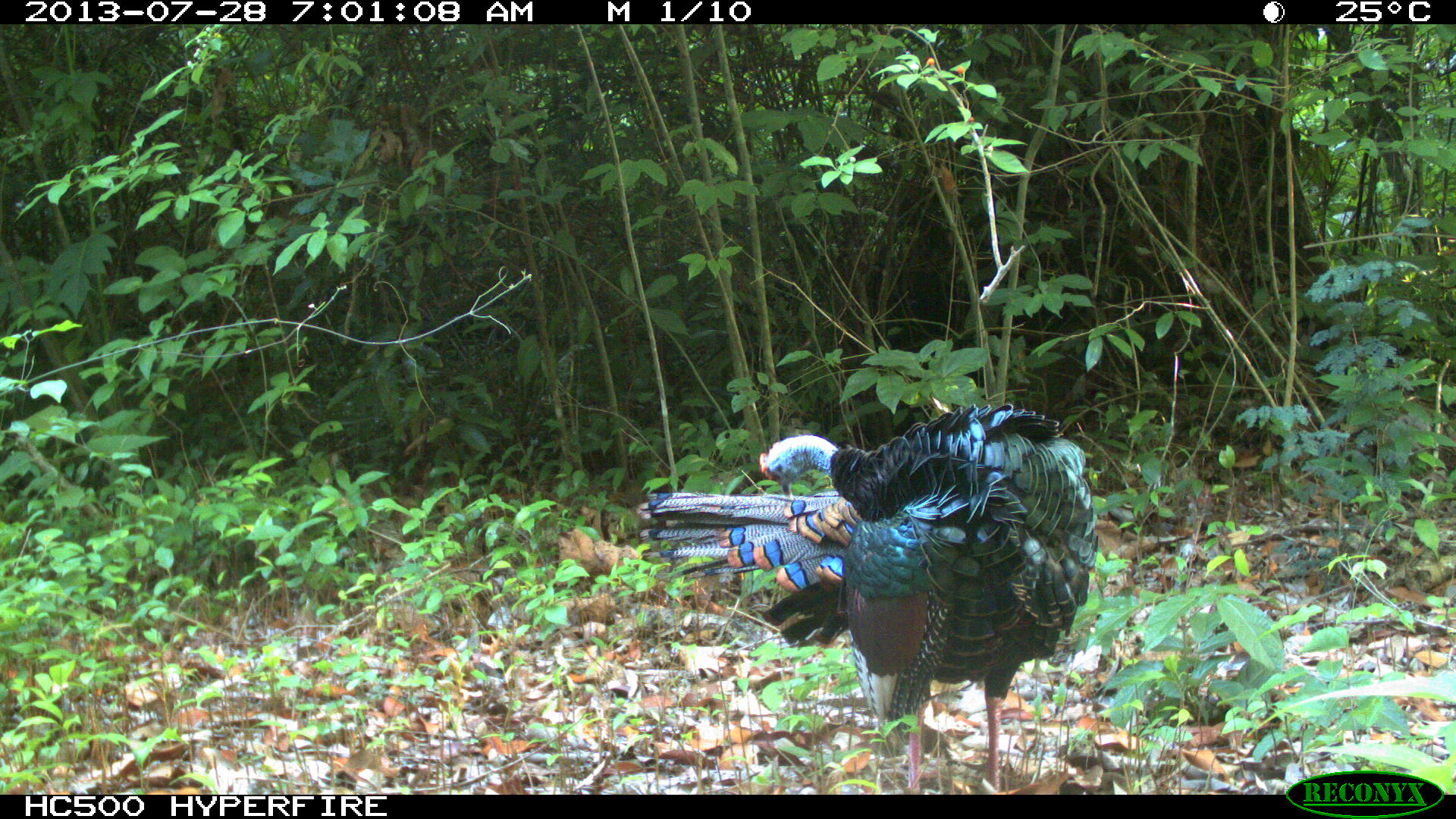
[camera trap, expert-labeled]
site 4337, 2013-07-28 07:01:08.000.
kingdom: Animalia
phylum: Chordata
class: Aves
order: Galliformes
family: Phasianidae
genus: Meleagris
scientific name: Meleagris ocellata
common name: ocellated turkey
Meleagris ocellata (ocellated turkey), count 1, sex male.